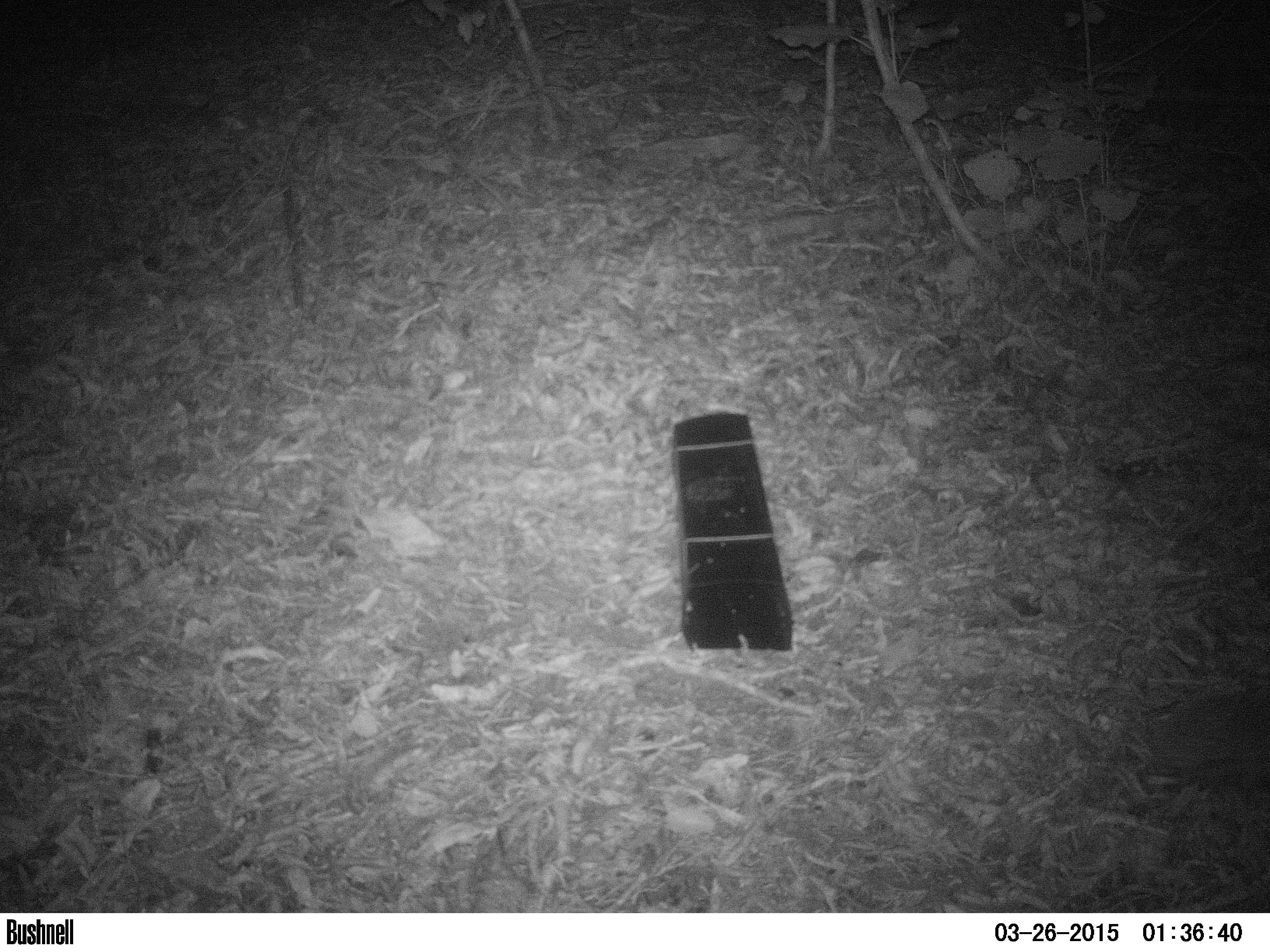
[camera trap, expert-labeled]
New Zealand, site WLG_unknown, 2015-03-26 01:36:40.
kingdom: Animalia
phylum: Chordata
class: Mammalia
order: Eulipotyphla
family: Erinaceidae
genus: Erinaceus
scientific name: Erinaceus europaeus europaeus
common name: european hedgehog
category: hedgehog